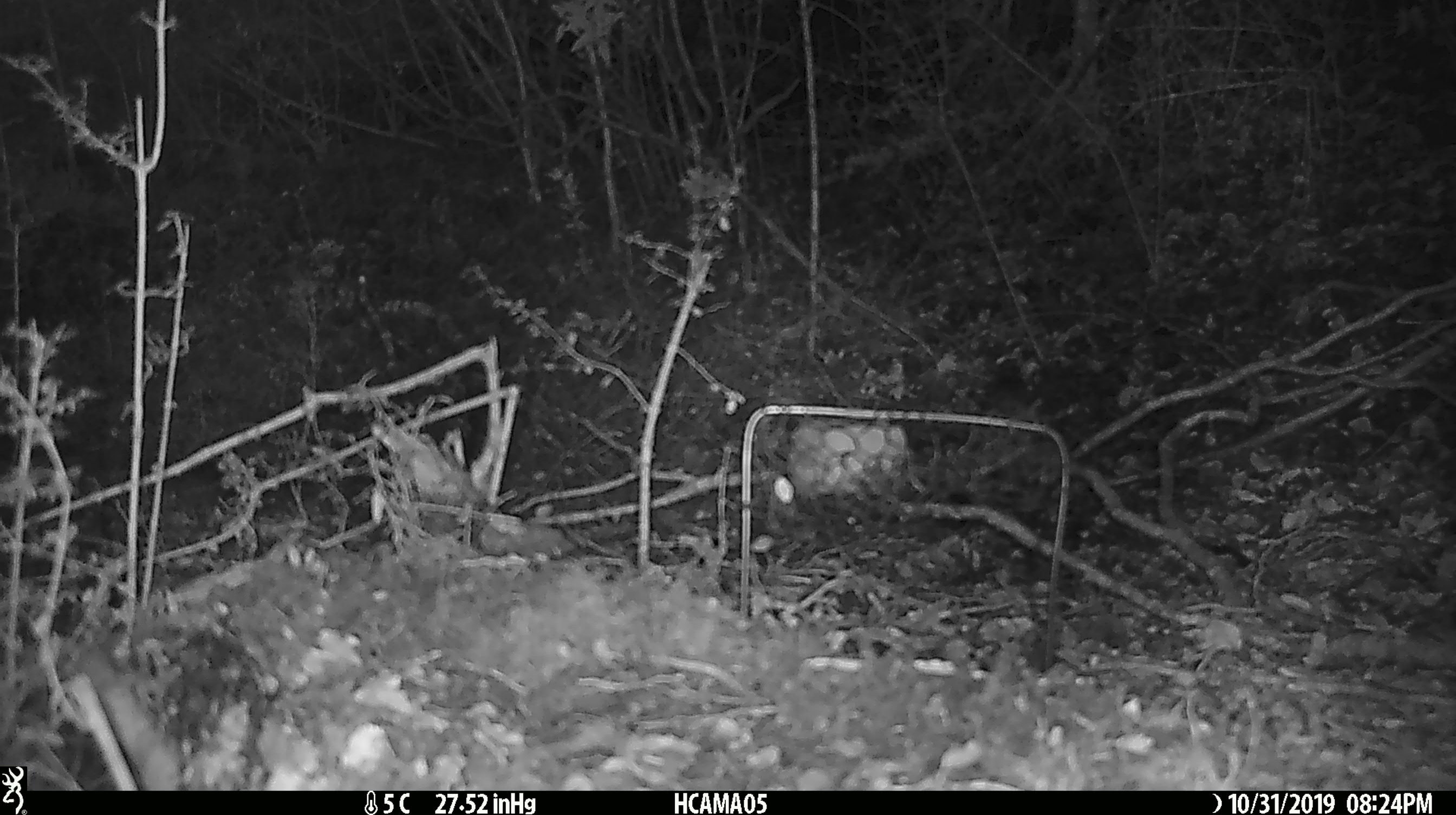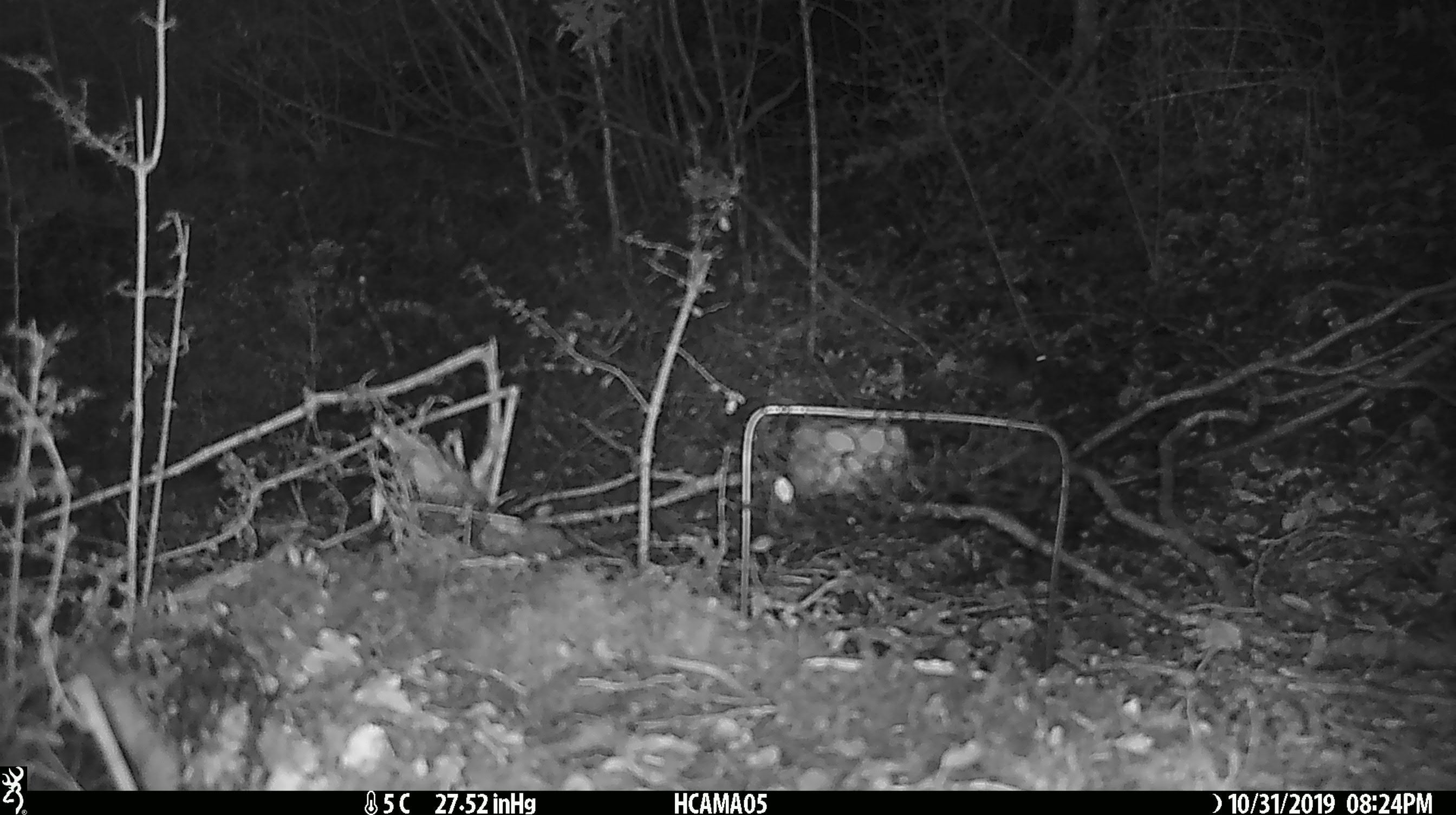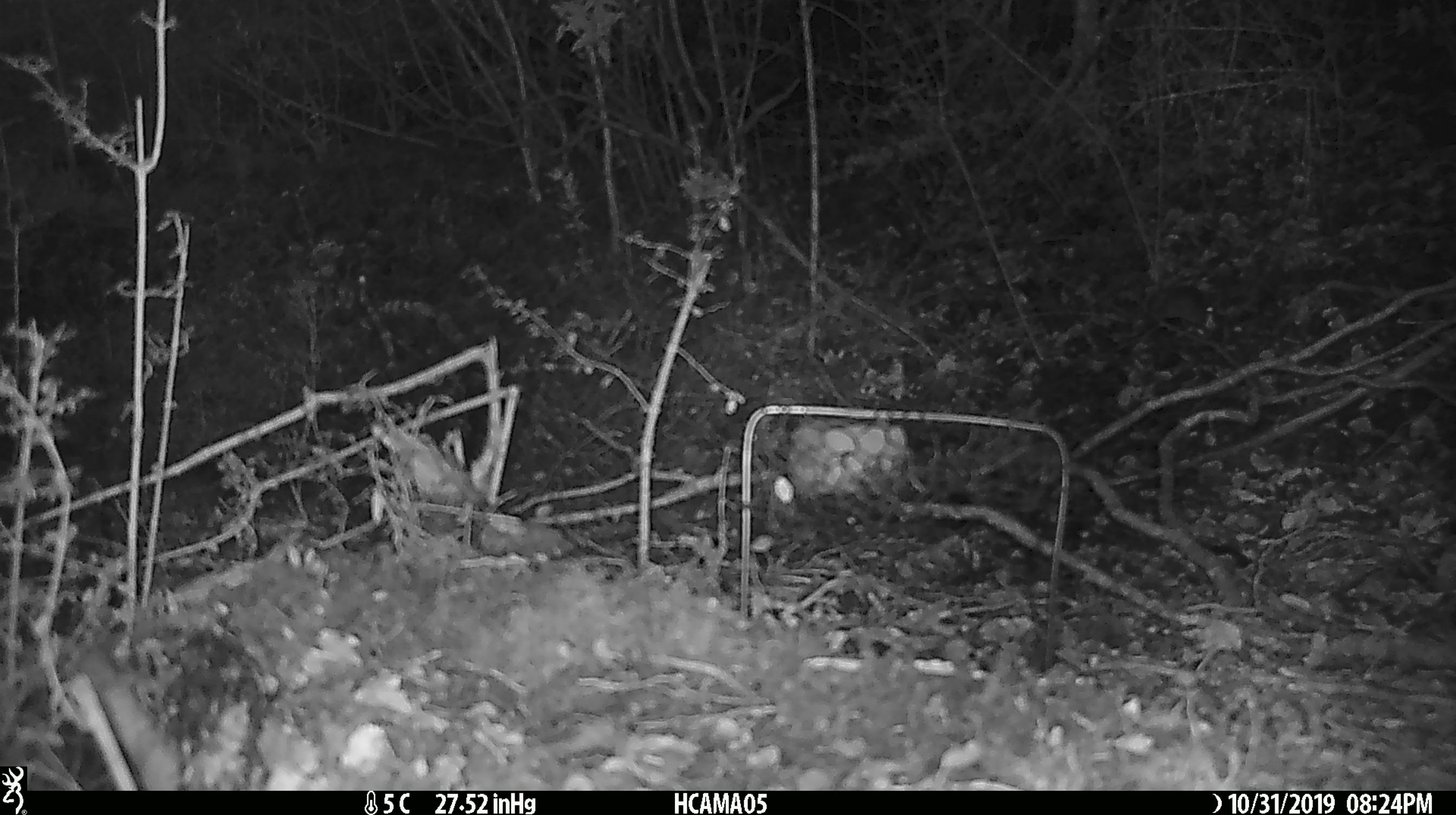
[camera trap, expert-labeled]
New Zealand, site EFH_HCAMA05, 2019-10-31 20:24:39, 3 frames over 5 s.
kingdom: Animalia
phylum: Chordata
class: Mammalia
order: Rodentia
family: Muridae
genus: Mus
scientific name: Mus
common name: mouse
Mouse (Mus).